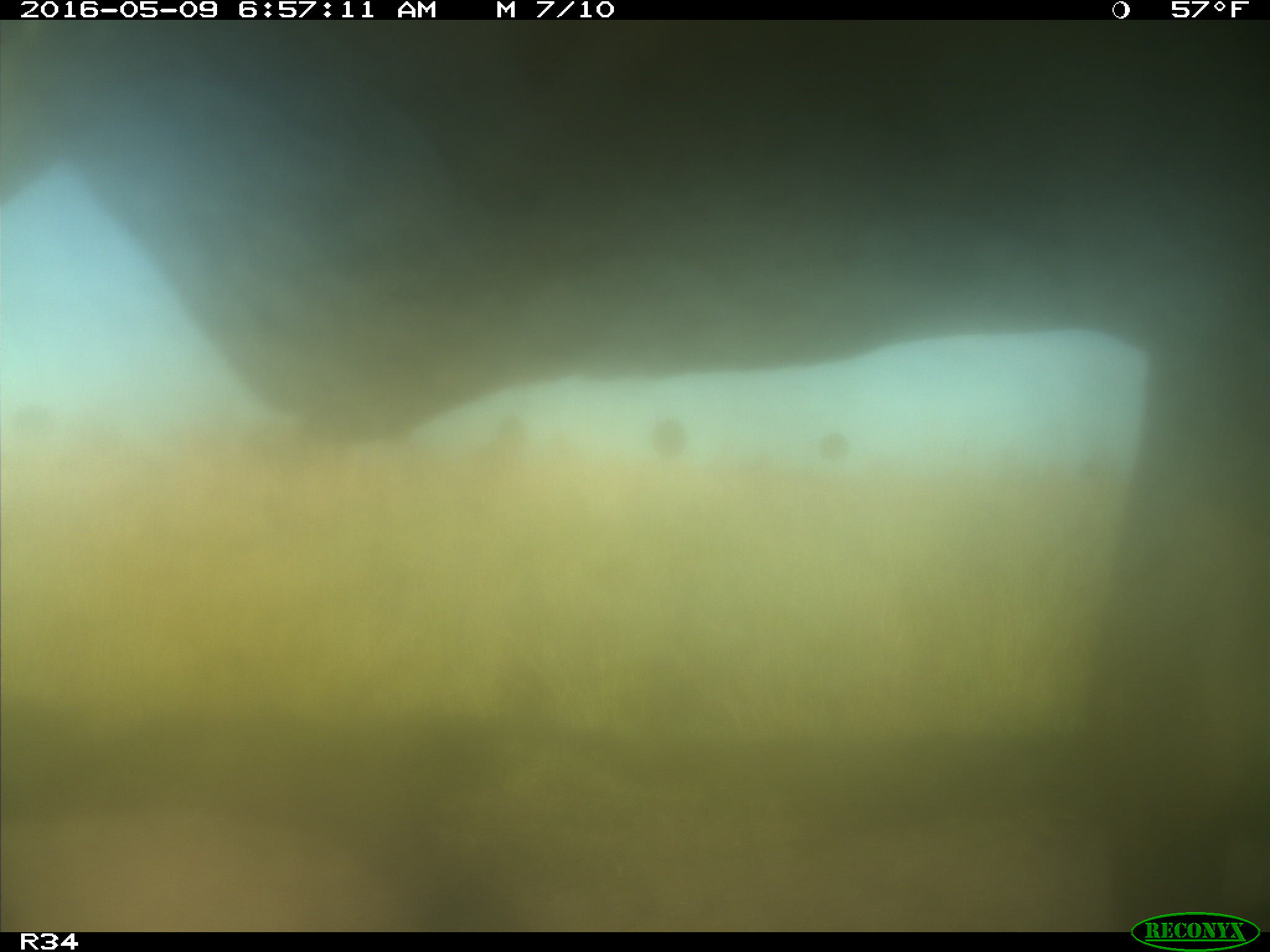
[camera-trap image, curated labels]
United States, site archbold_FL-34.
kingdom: Animalia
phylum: Chordata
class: Mammalia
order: Artiodactyla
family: Bovidae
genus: Bos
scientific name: Bos taurus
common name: domestic cow